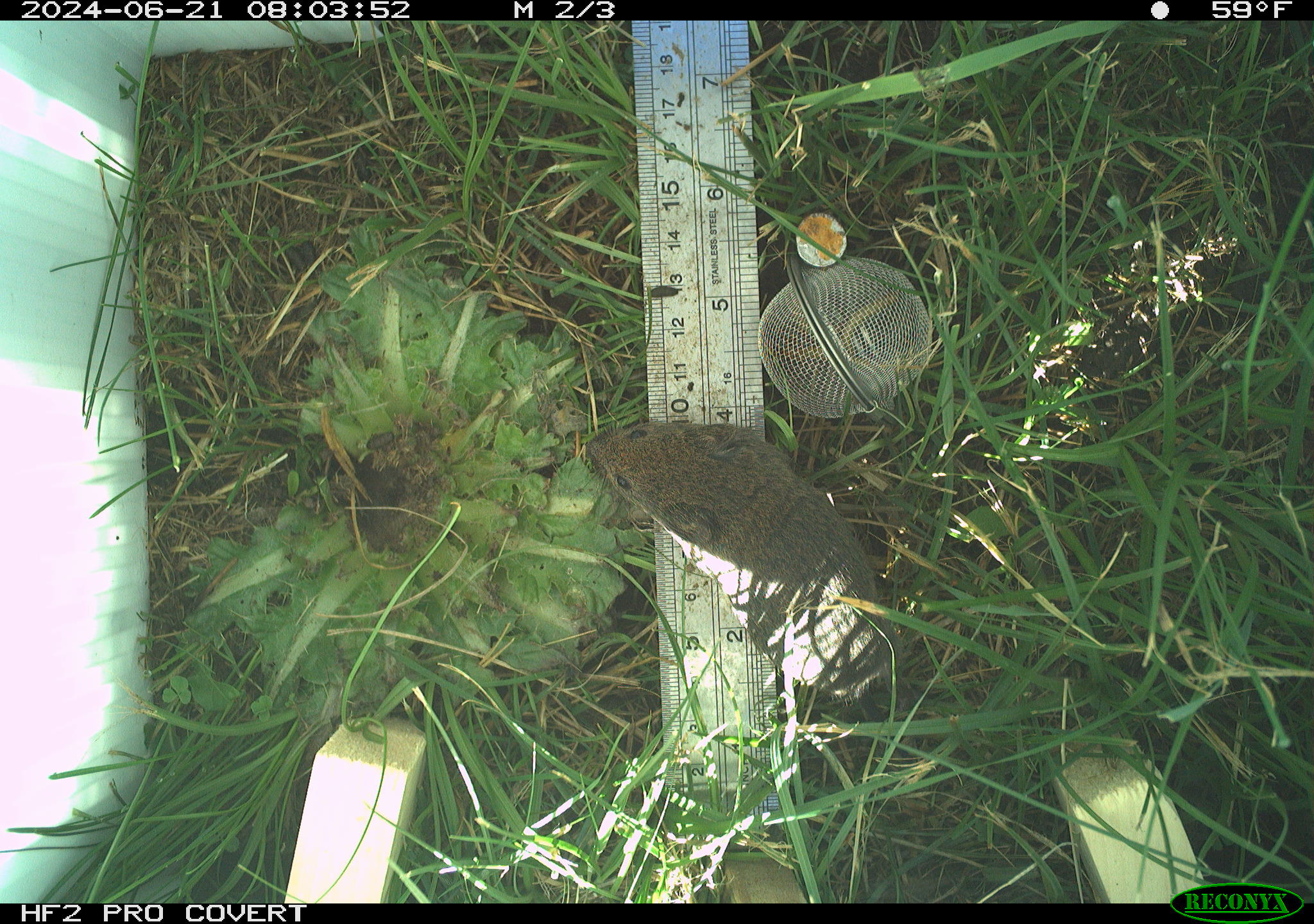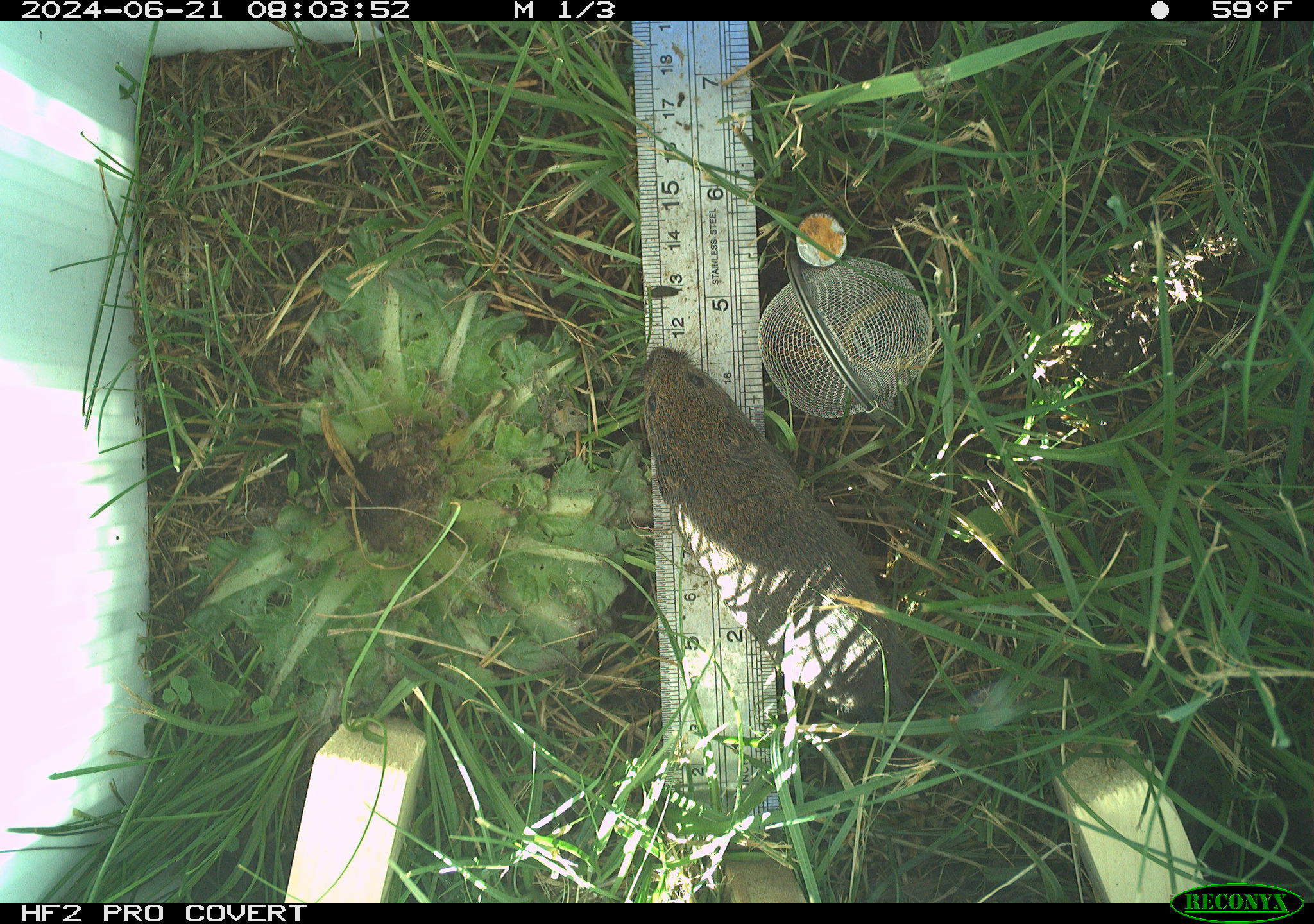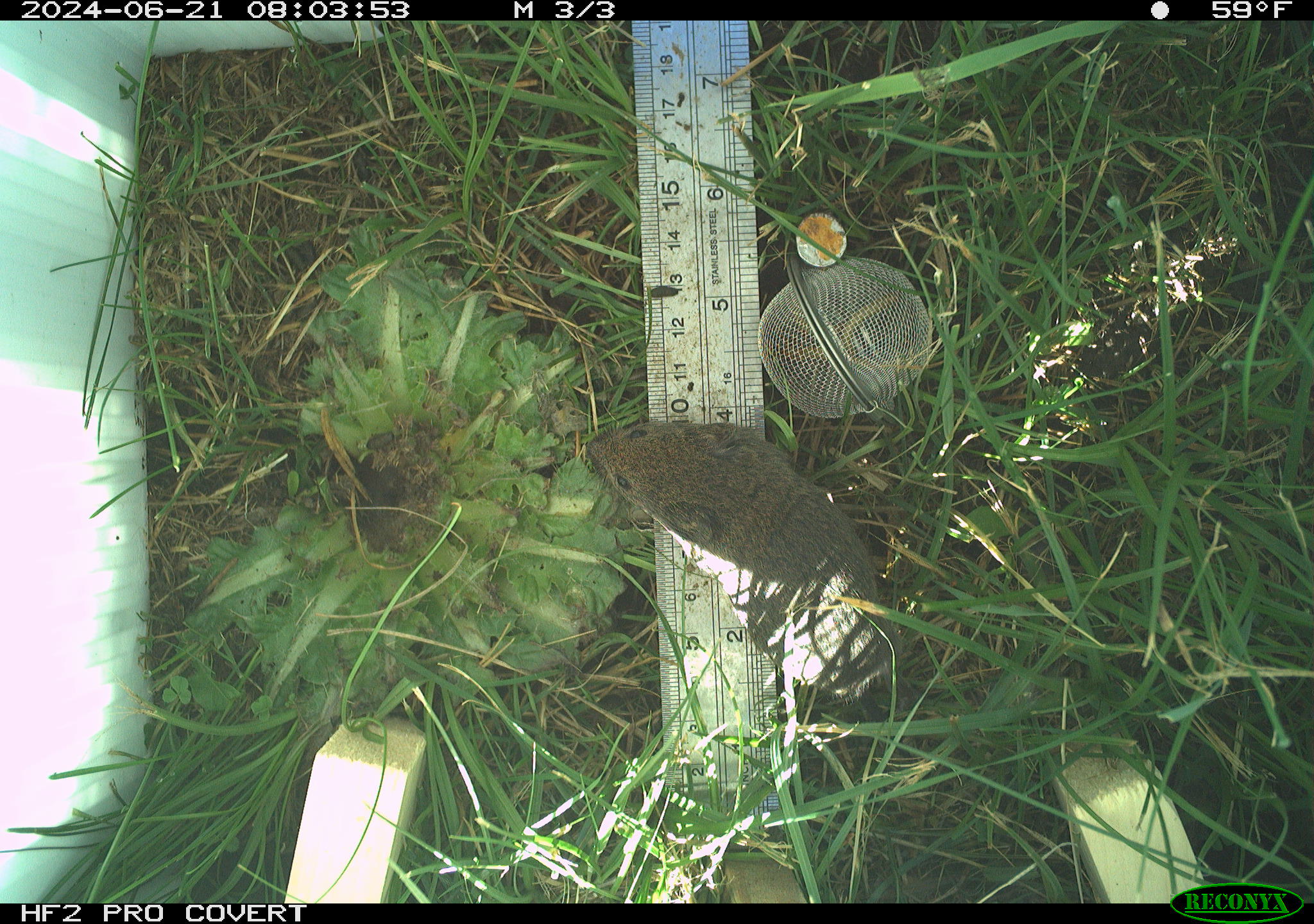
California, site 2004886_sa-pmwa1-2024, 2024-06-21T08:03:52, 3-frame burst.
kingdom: Animalia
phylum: Chordata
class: Mammalia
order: Rodentia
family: Cricetidae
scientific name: Arvicolinae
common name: voles, lemmings, and muskrats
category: arvicolinae subfamily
Arvicolinae subfamily (voles, lemmings, and muskrats) (Arvicolinae).